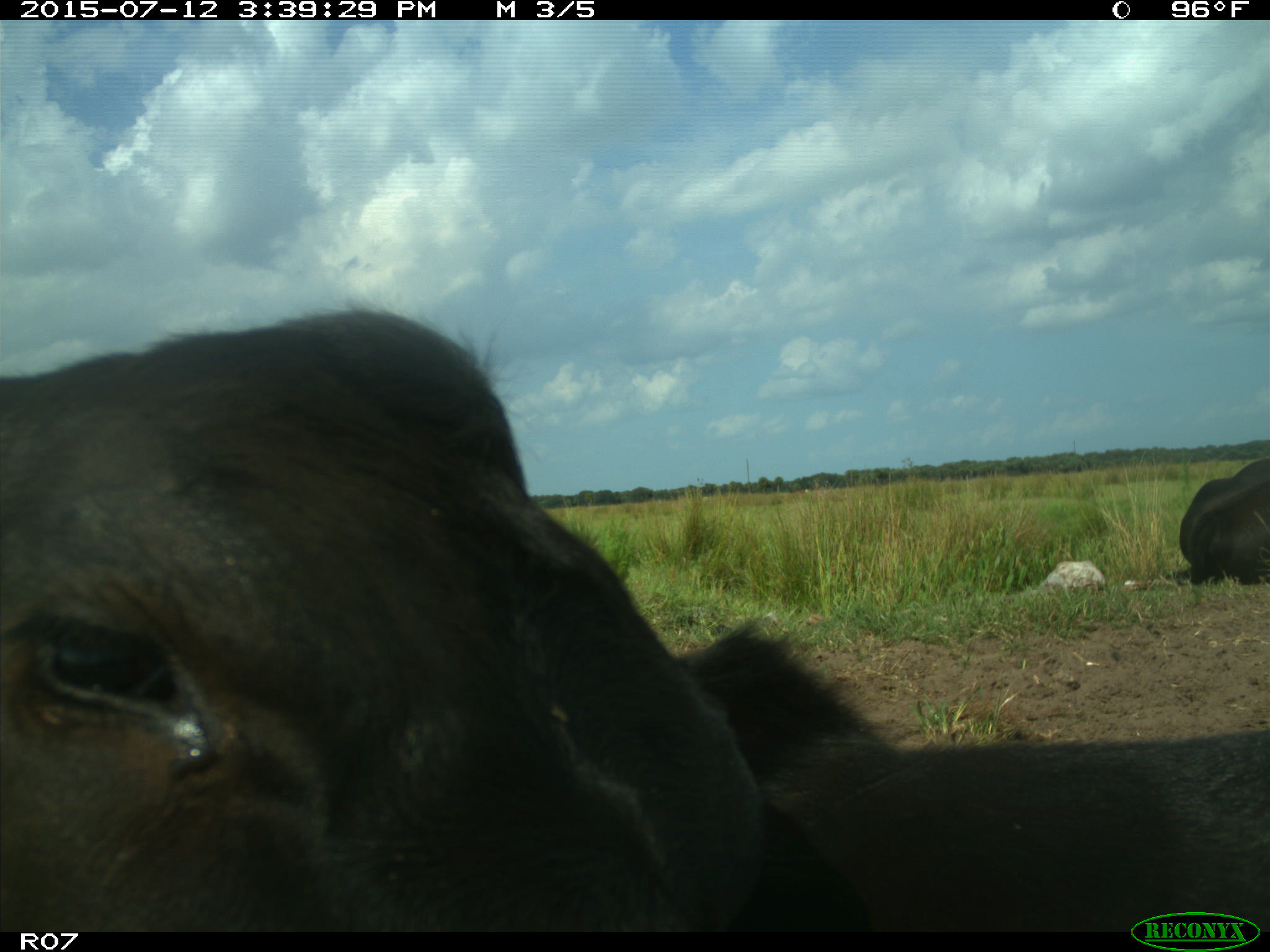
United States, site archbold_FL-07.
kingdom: Animalia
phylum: Chordata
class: Mammalia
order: Artiodactyla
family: Bovidae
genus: Bos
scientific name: Bos taurus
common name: domestic cow